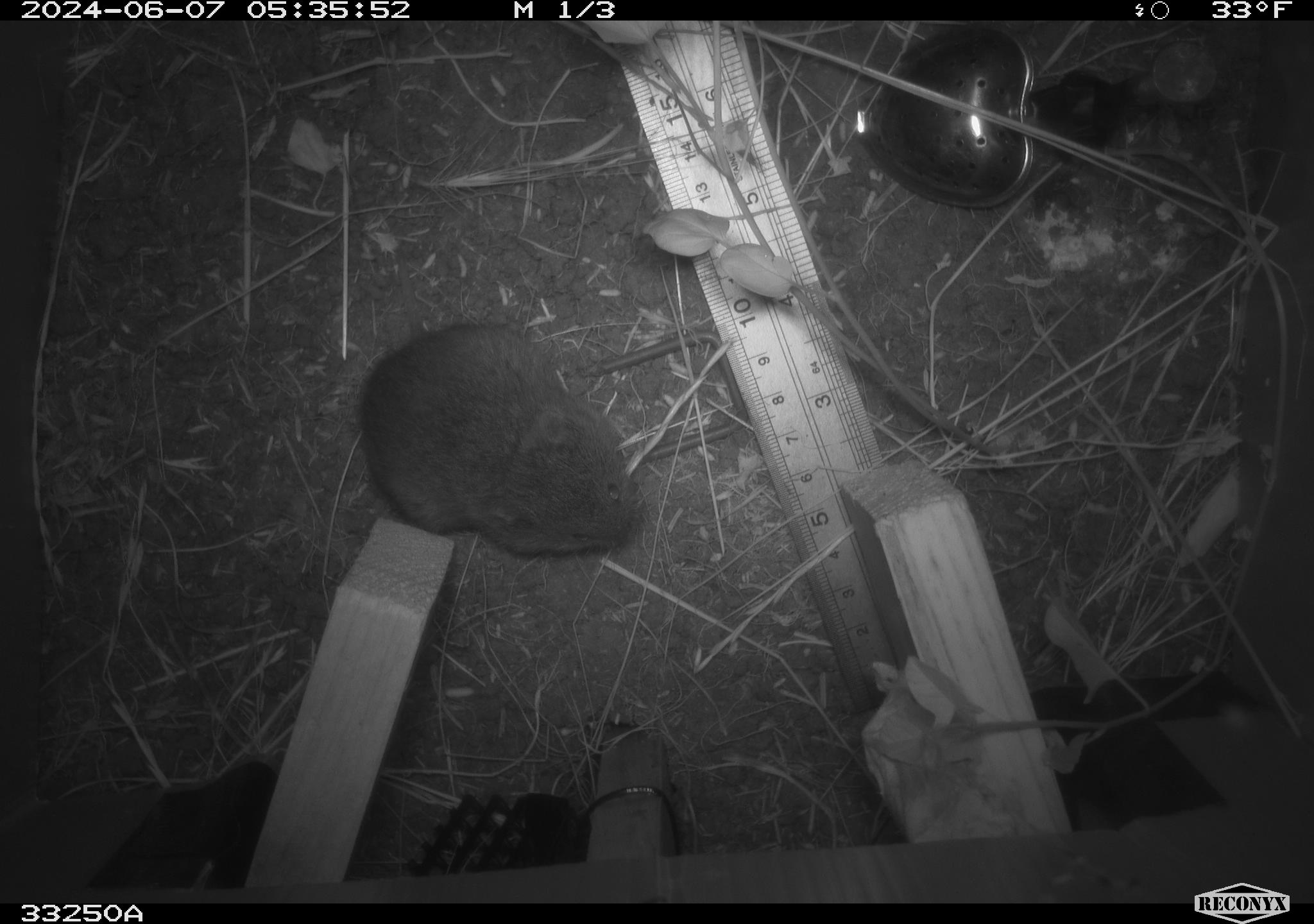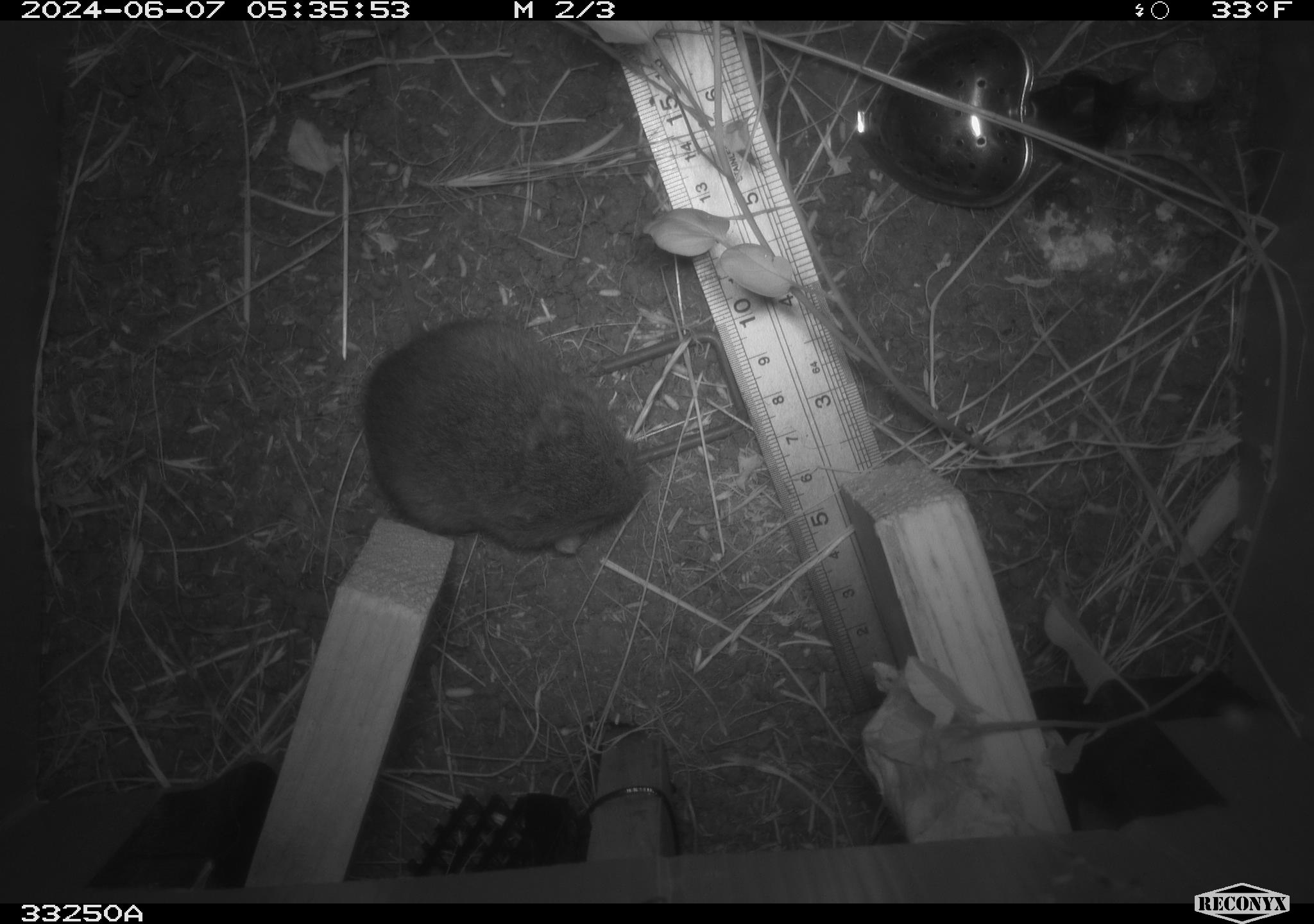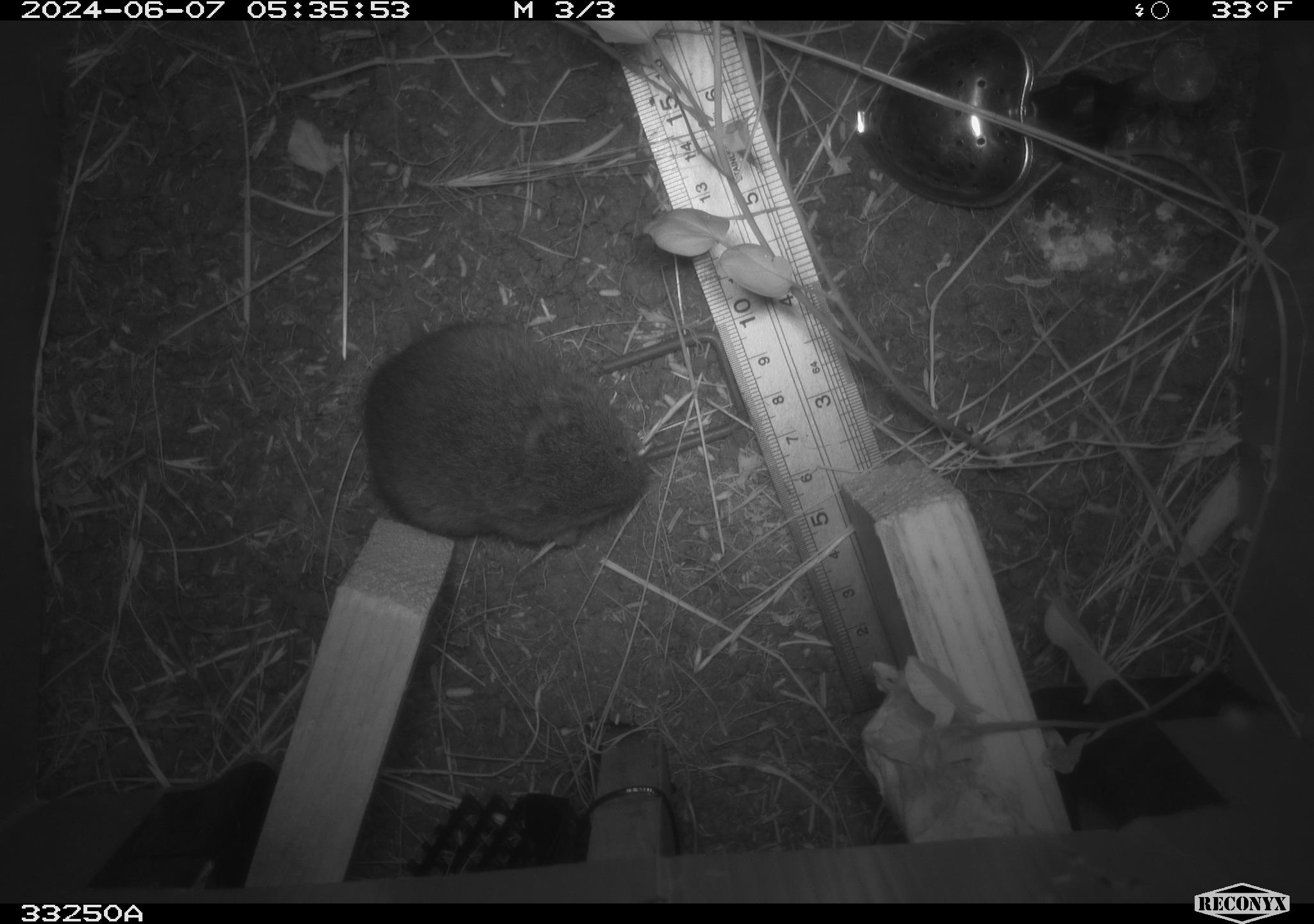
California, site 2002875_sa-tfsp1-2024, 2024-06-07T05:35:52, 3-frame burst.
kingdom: Animalia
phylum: Chordata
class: Mammalia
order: Rodentia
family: Cricetidae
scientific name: Arvicolinae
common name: voles, lemmings, and muskrats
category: arvicolinae subfamily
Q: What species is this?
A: Arvicolinae subfamily (voles, lemmings, and muskrats) (Arvicolinae).